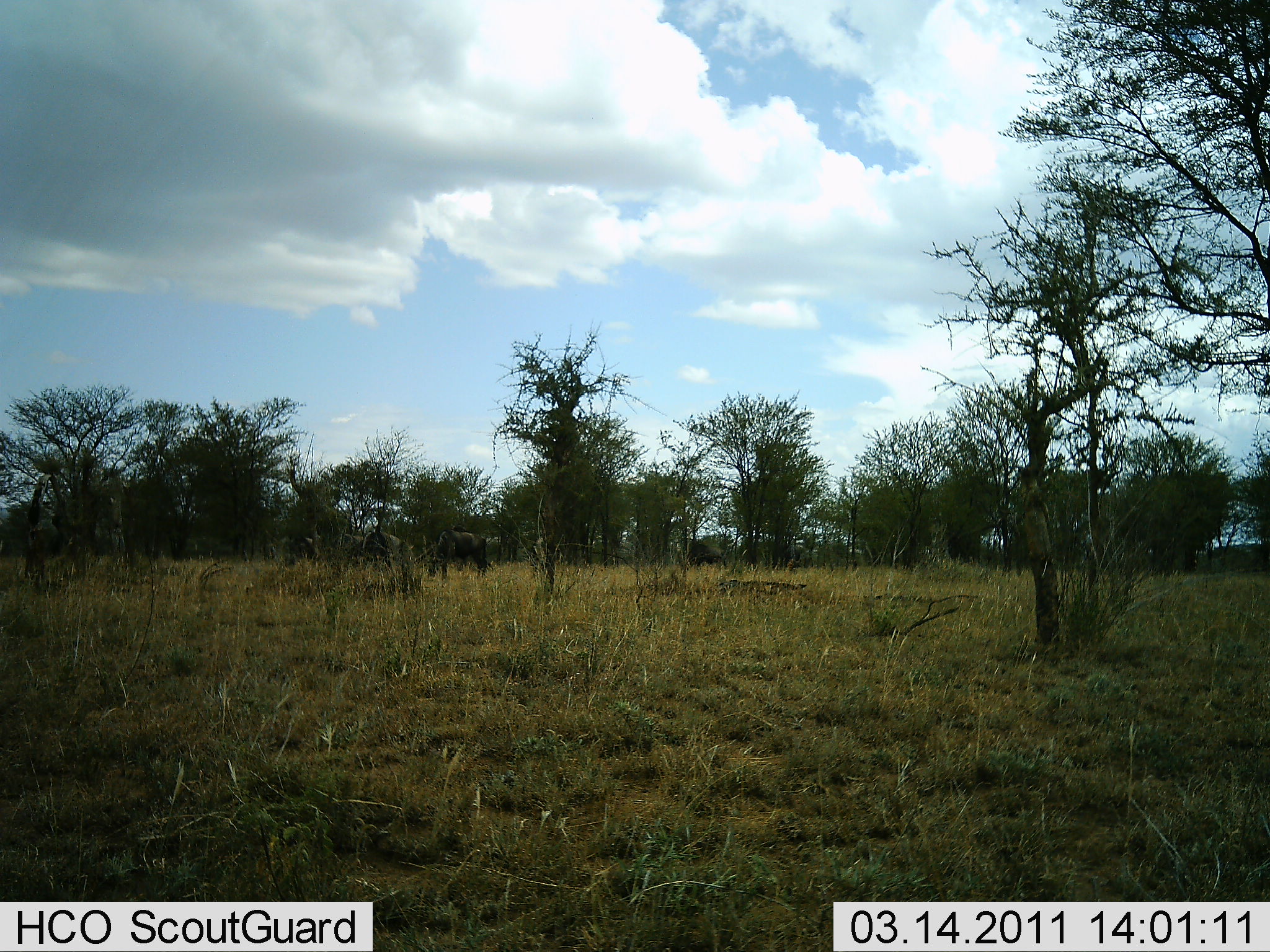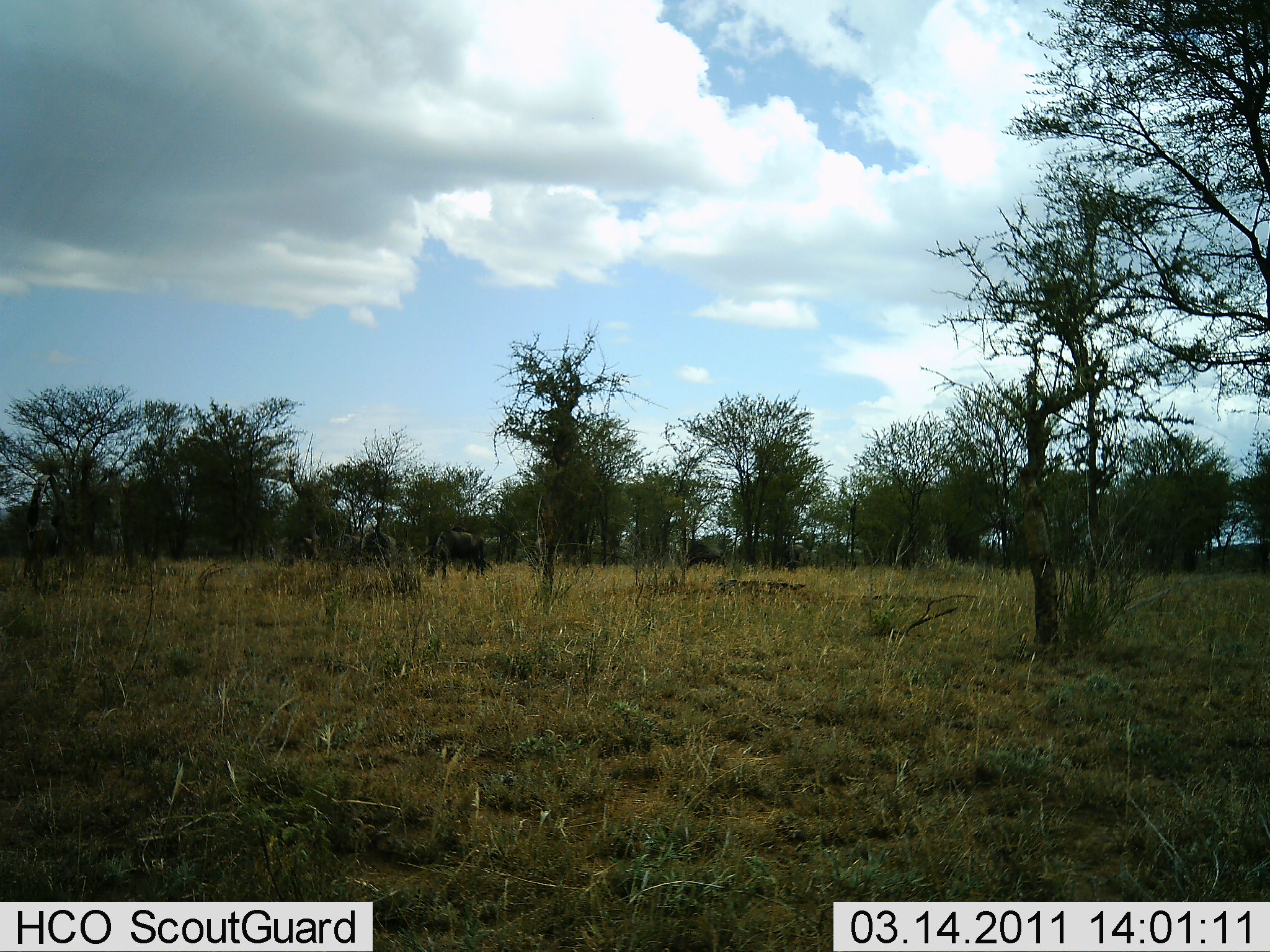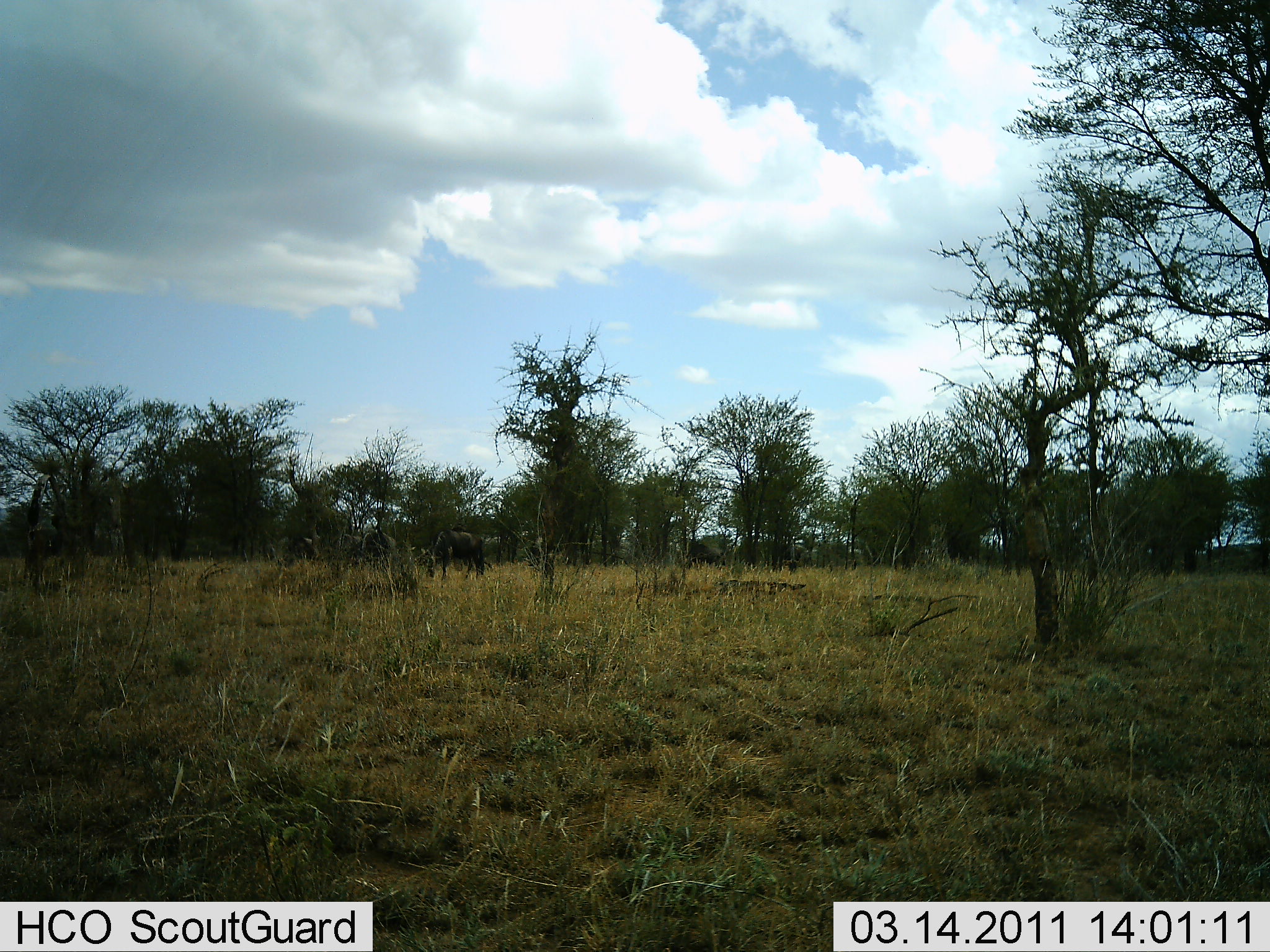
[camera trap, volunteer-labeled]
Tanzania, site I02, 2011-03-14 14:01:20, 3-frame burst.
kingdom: Animalia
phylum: Chordata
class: Mammalia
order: Artiodactyla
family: Bovidae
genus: Connochaetes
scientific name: Connochaetes taurinus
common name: blue wildebeest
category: wildebeest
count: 2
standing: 20%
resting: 0%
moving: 0%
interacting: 0%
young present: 0%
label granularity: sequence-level